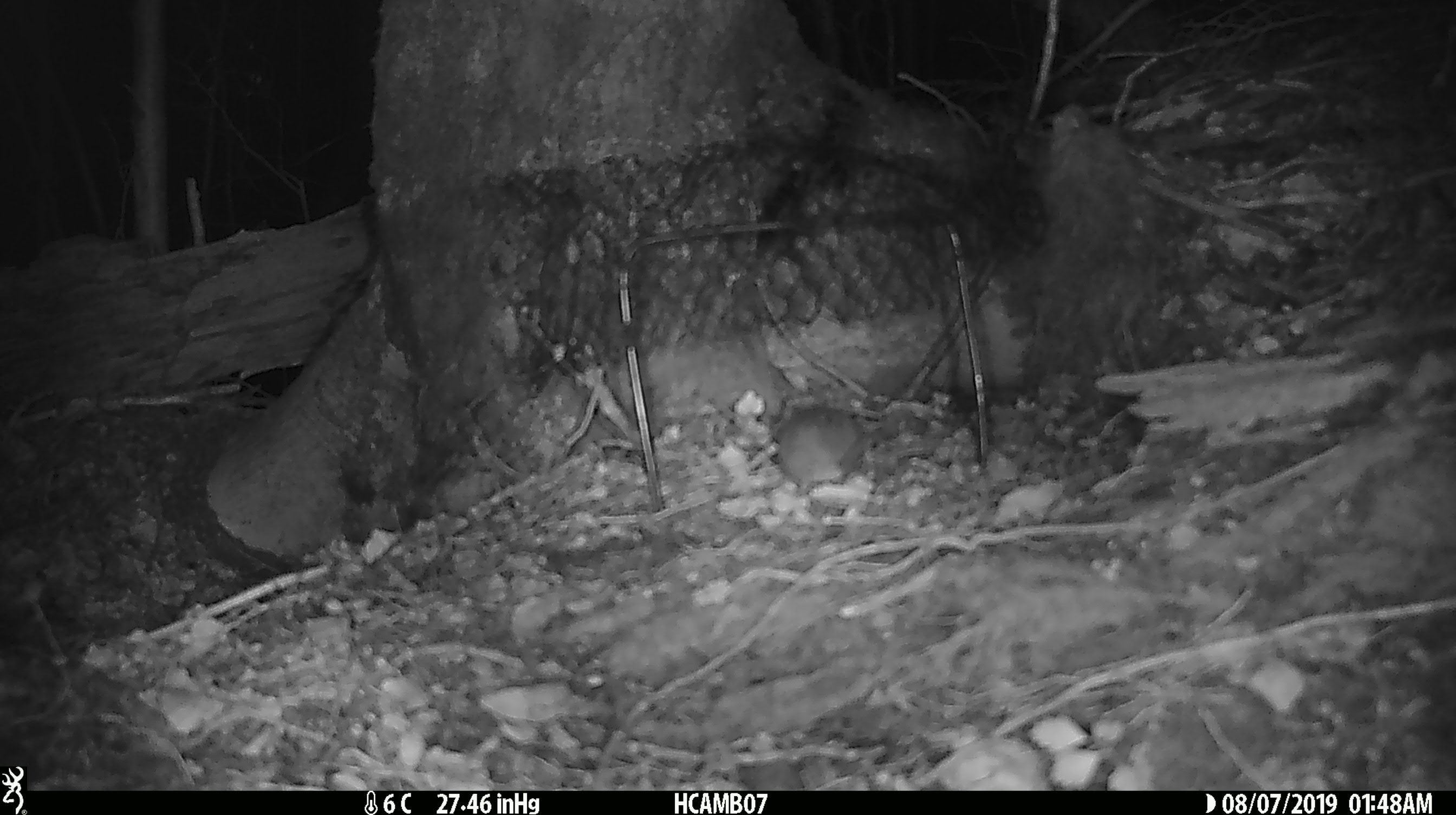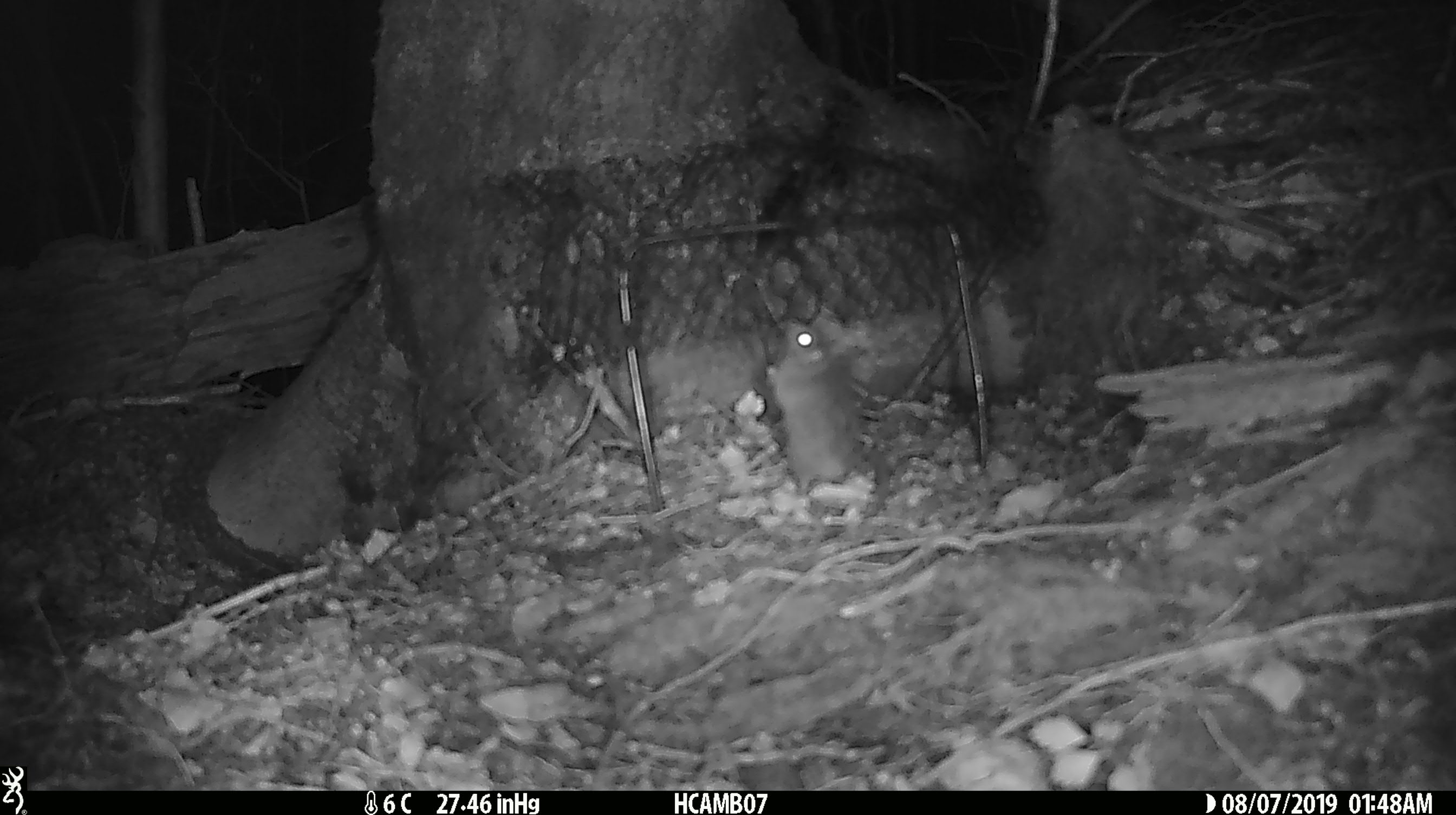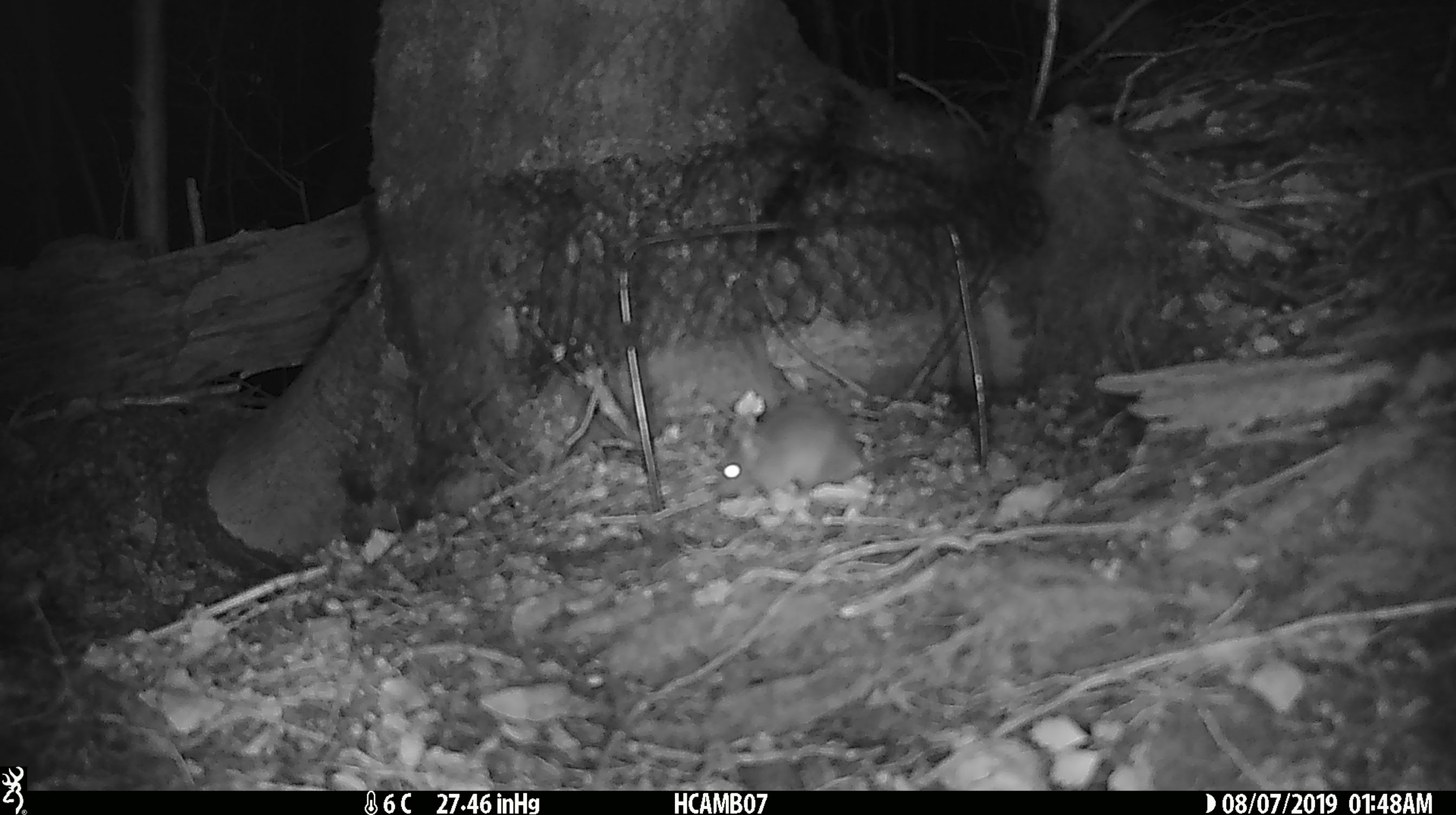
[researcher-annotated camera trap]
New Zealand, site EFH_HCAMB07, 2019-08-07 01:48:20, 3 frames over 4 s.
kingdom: Animalia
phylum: Chordata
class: Mammalia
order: Rodentia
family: Muridae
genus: Mus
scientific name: Mus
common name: mouse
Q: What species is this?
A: Mouse (Mus).